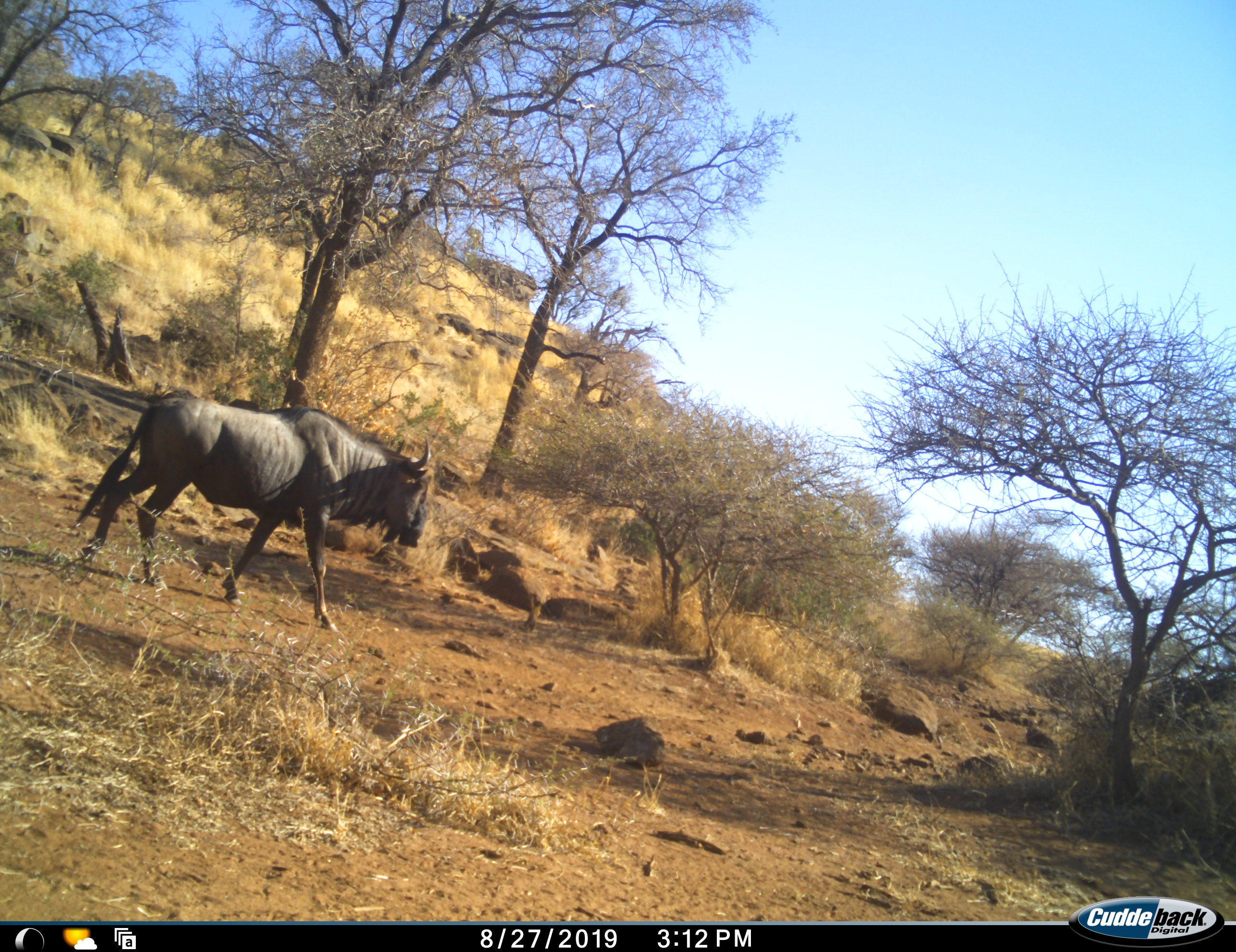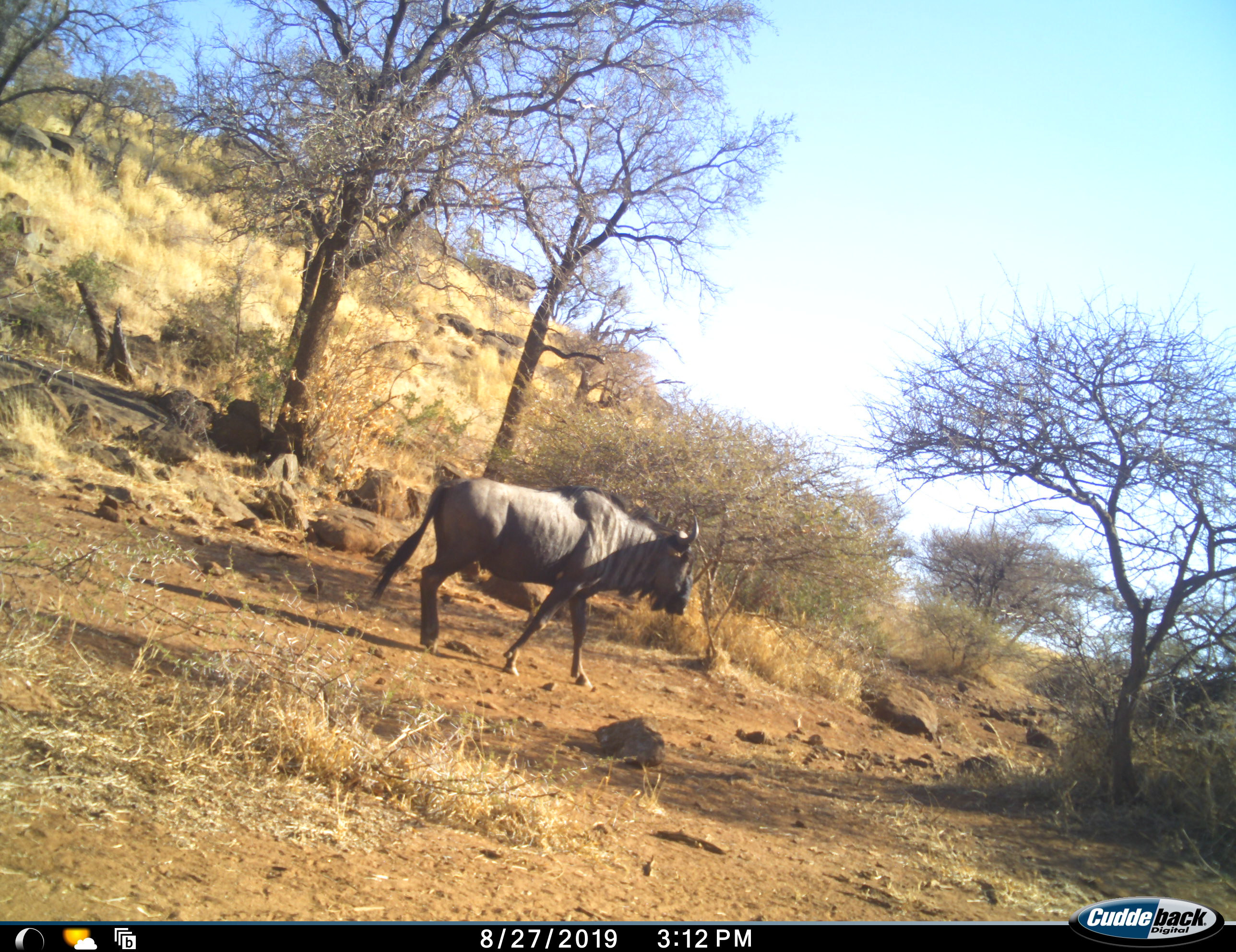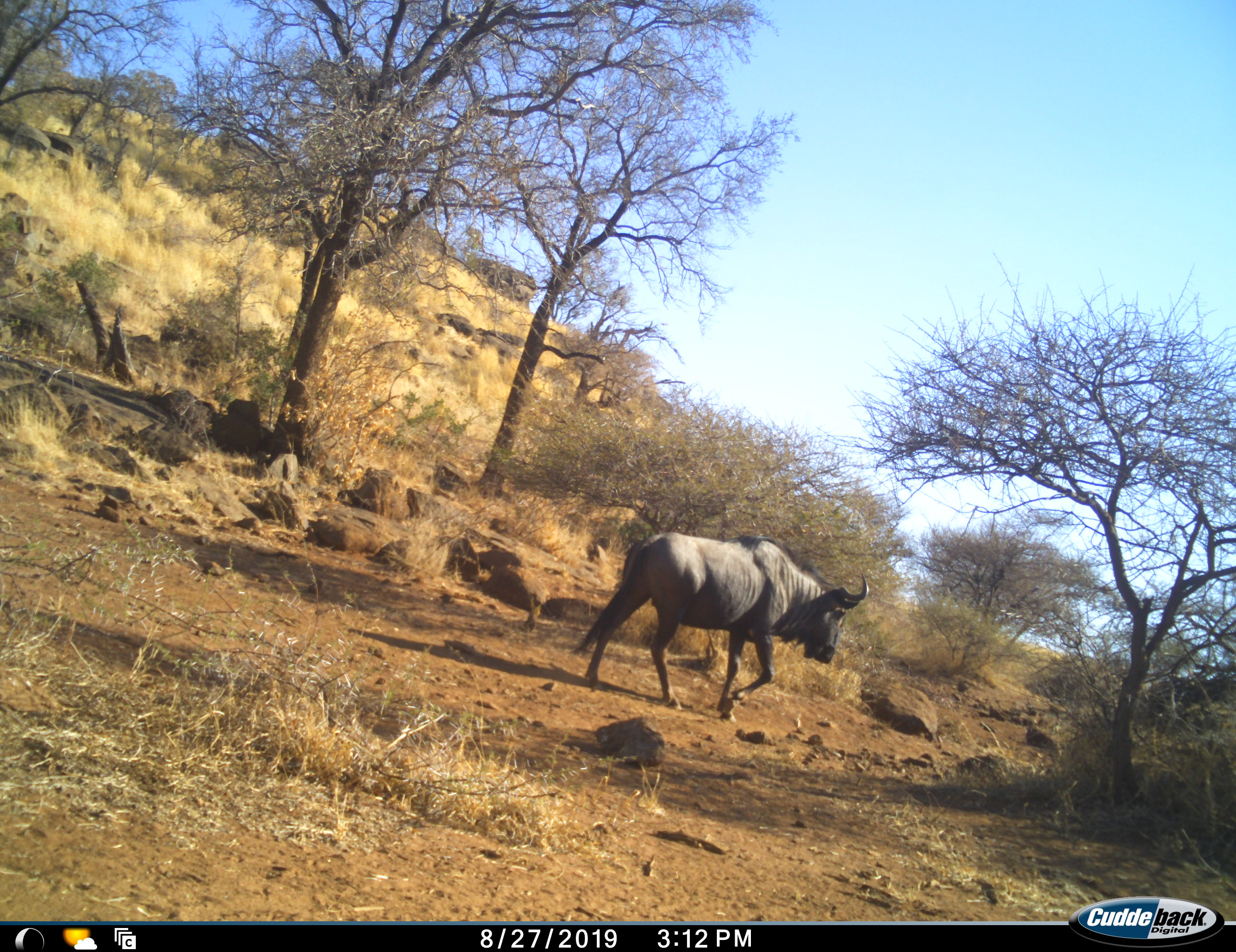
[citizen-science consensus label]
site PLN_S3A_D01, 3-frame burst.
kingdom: Animalia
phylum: Chordata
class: Mammalia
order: Artiodactyla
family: Bovidae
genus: Connochaetes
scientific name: Connochaetes taurinus taurinus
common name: blue wildebeest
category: wildebeestblue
Wildebeestblue (blue wildebeest) (Connochaetes taurinus taurinus), count 1. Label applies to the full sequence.